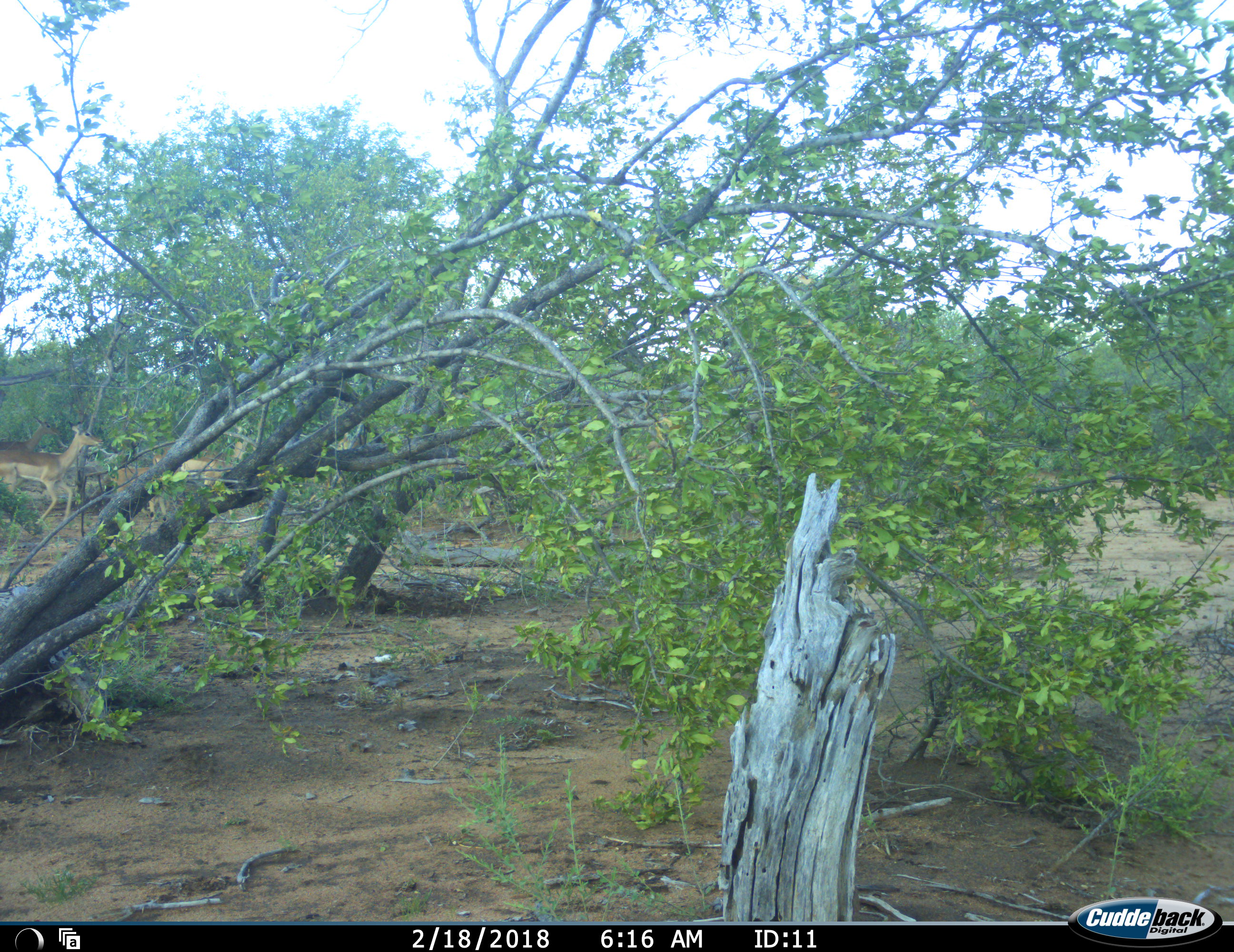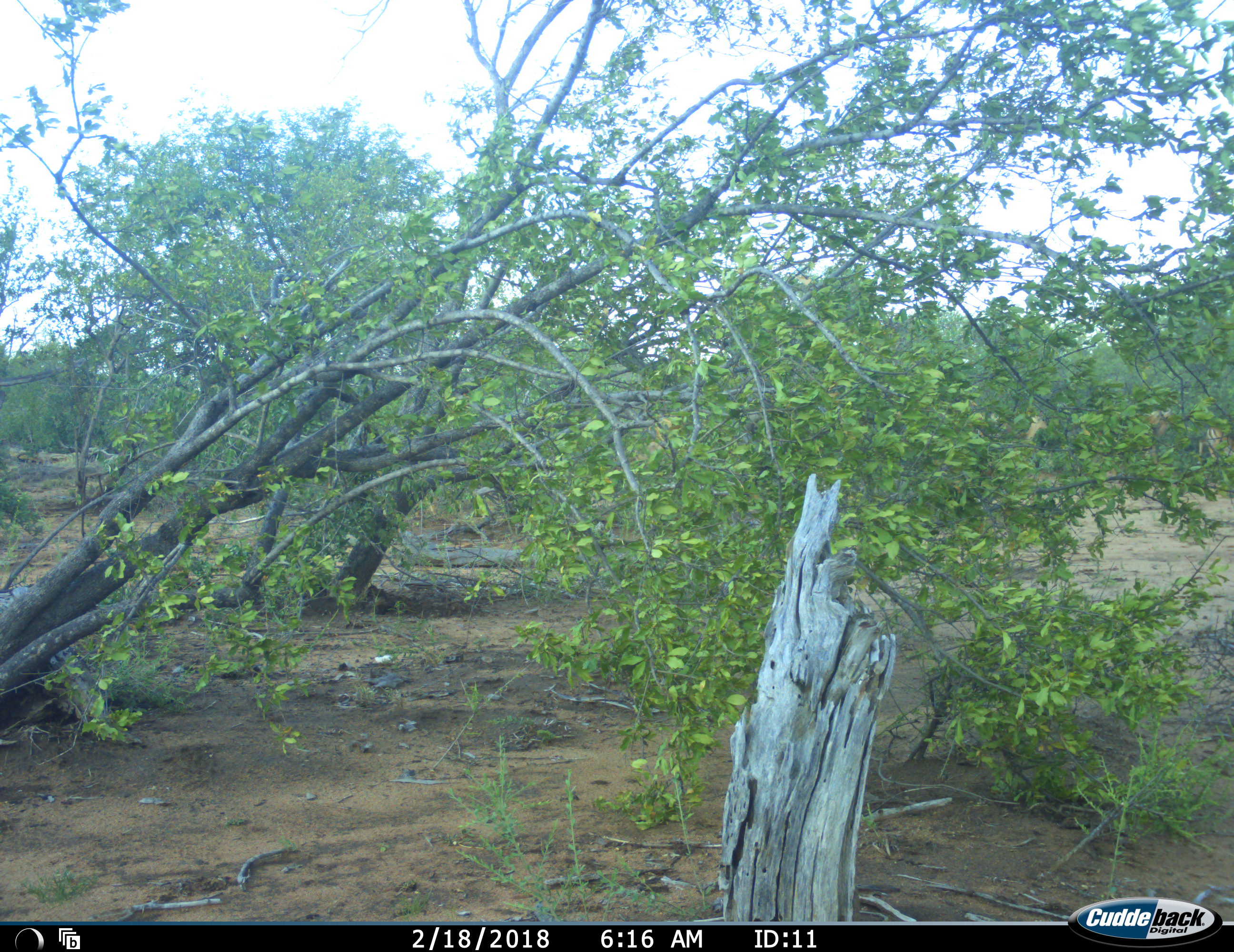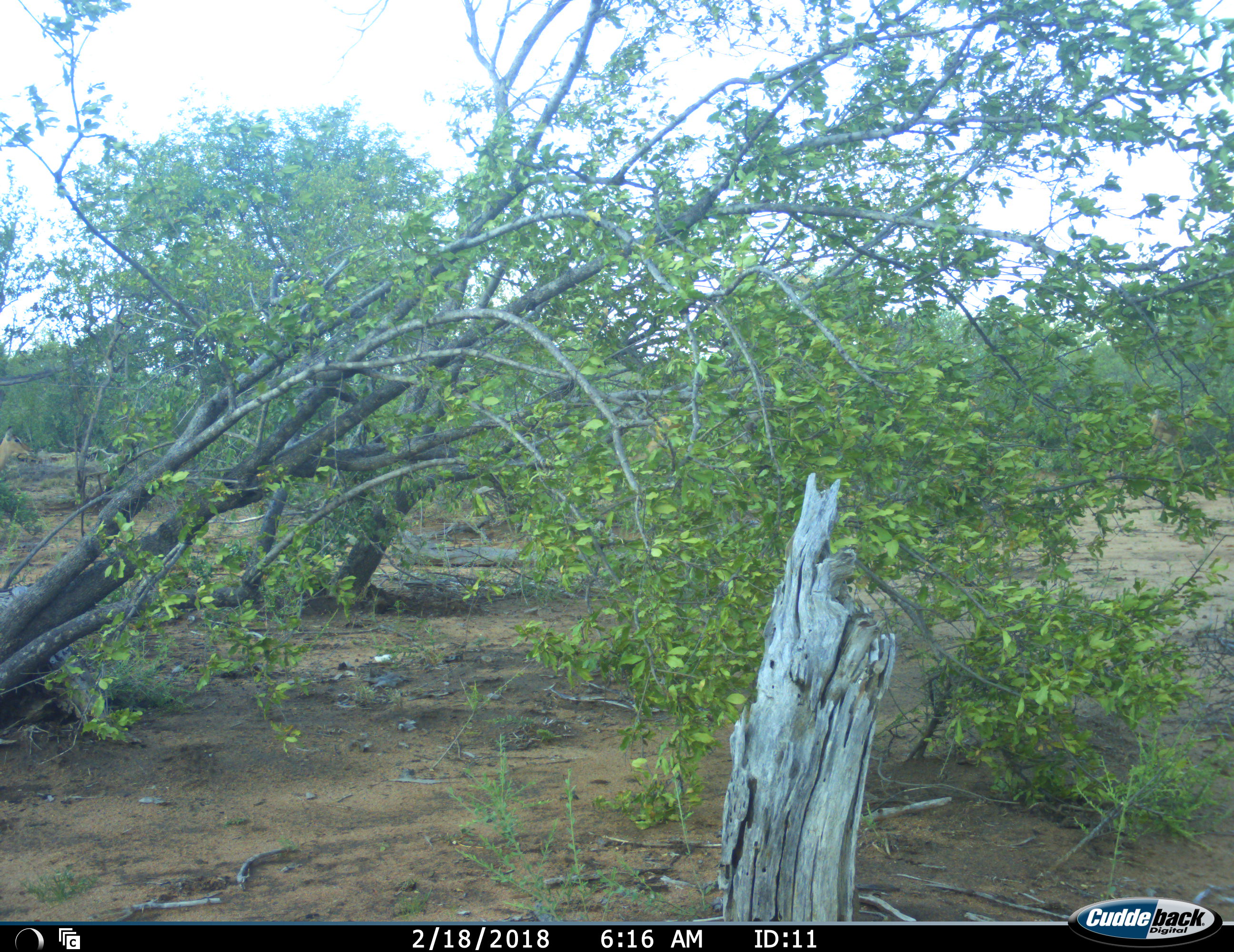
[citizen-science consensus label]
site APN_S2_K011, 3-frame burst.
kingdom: Animalia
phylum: Chordata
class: Mammalia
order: Artiodactyla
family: Bovidae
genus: Aepyceros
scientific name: Aepyceros melampus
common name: impala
Impala (Aepyceros melampus), count 4. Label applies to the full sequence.